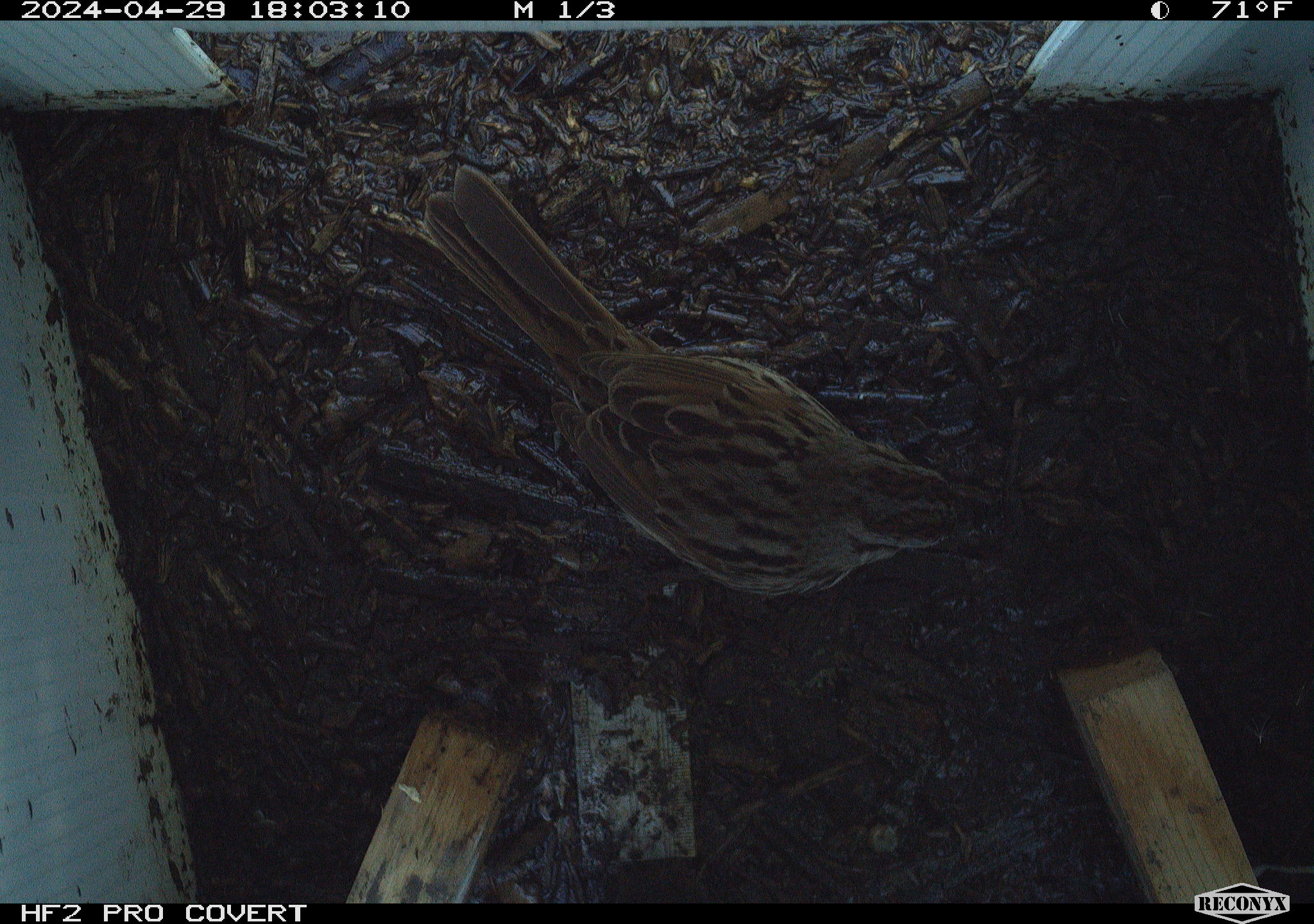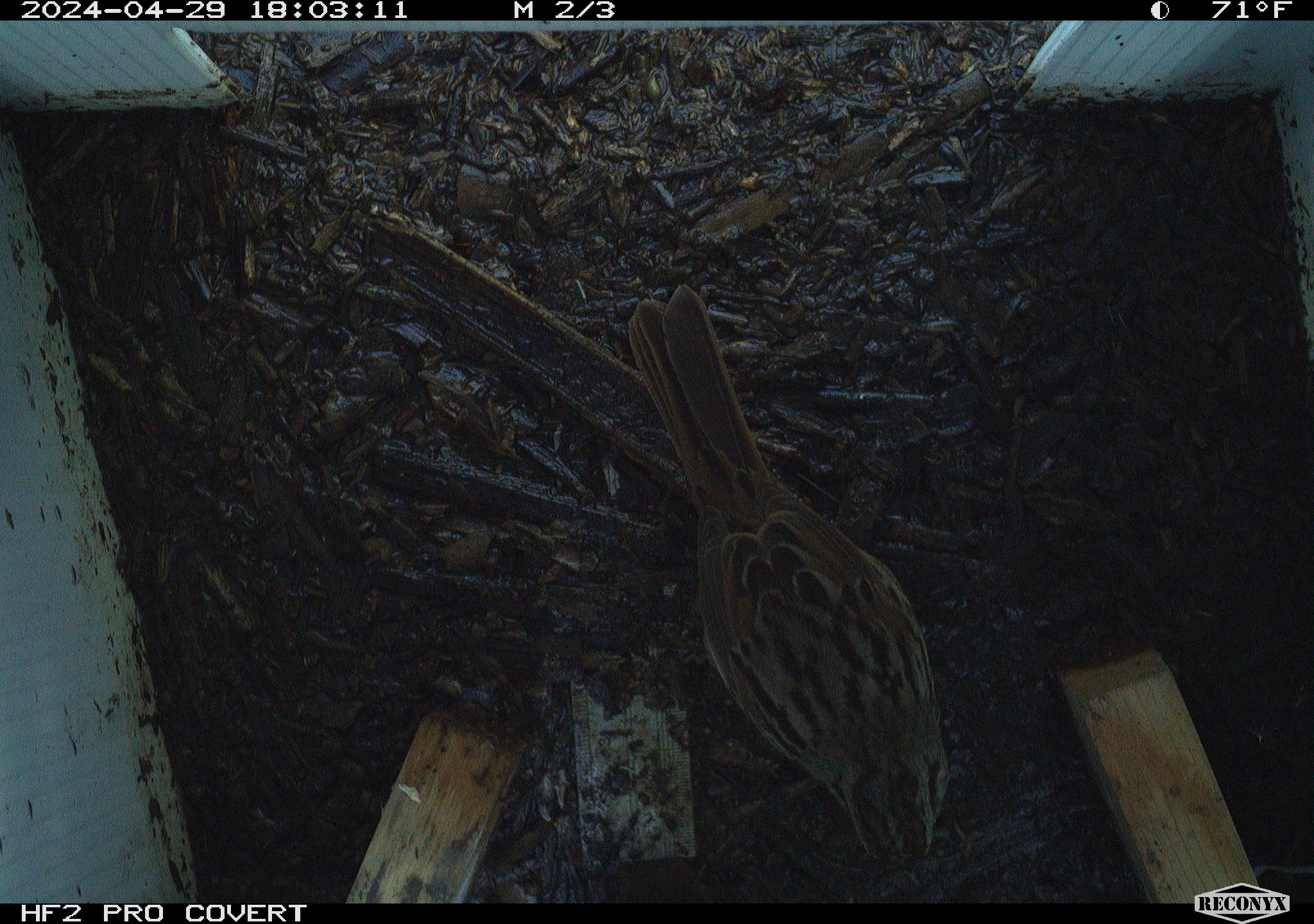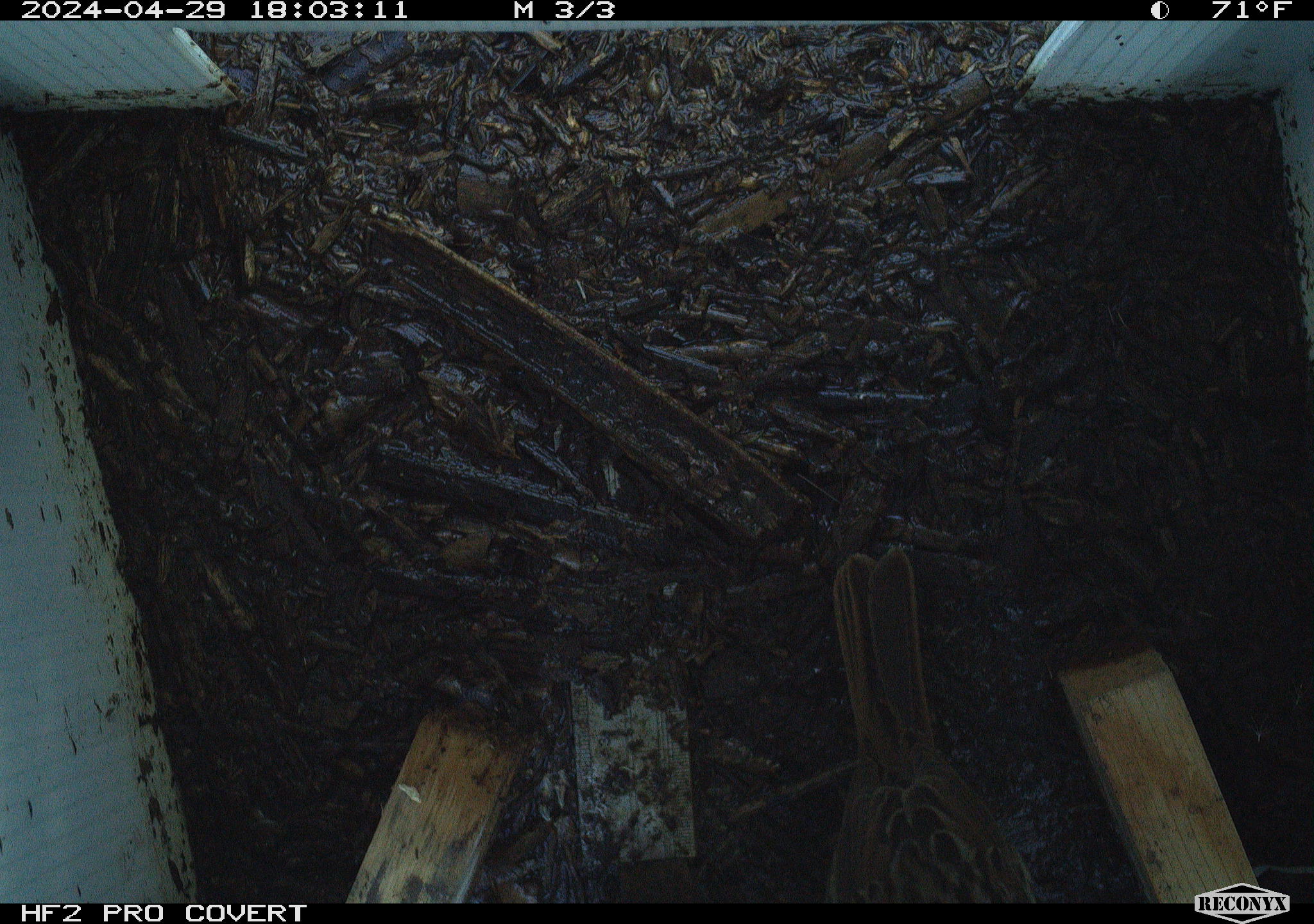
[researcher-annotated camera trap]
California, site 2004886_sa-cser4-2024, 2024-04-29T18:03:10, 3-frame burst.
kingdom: Animalia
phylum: Chordata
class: Aves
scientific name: Aves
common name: bird